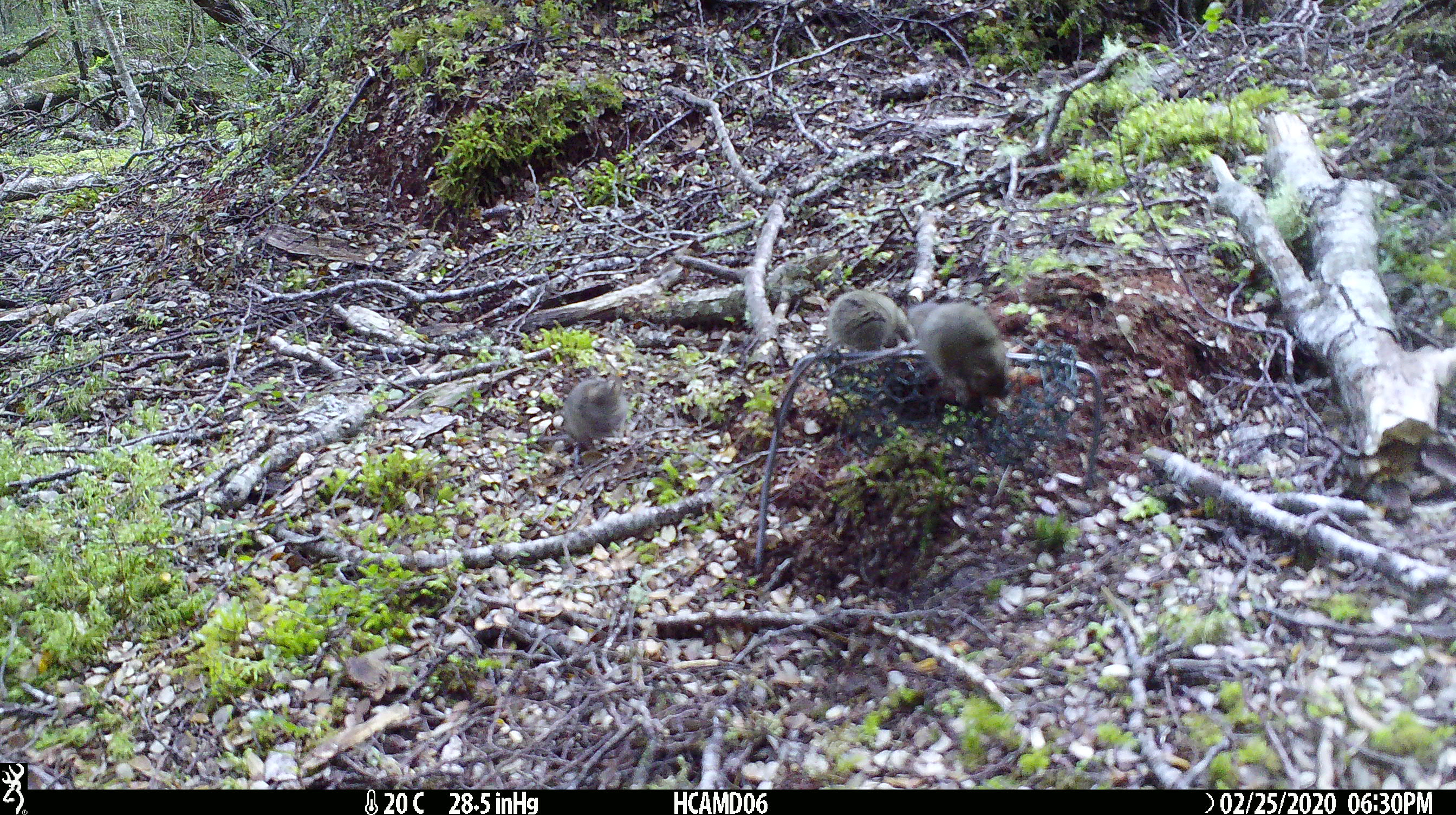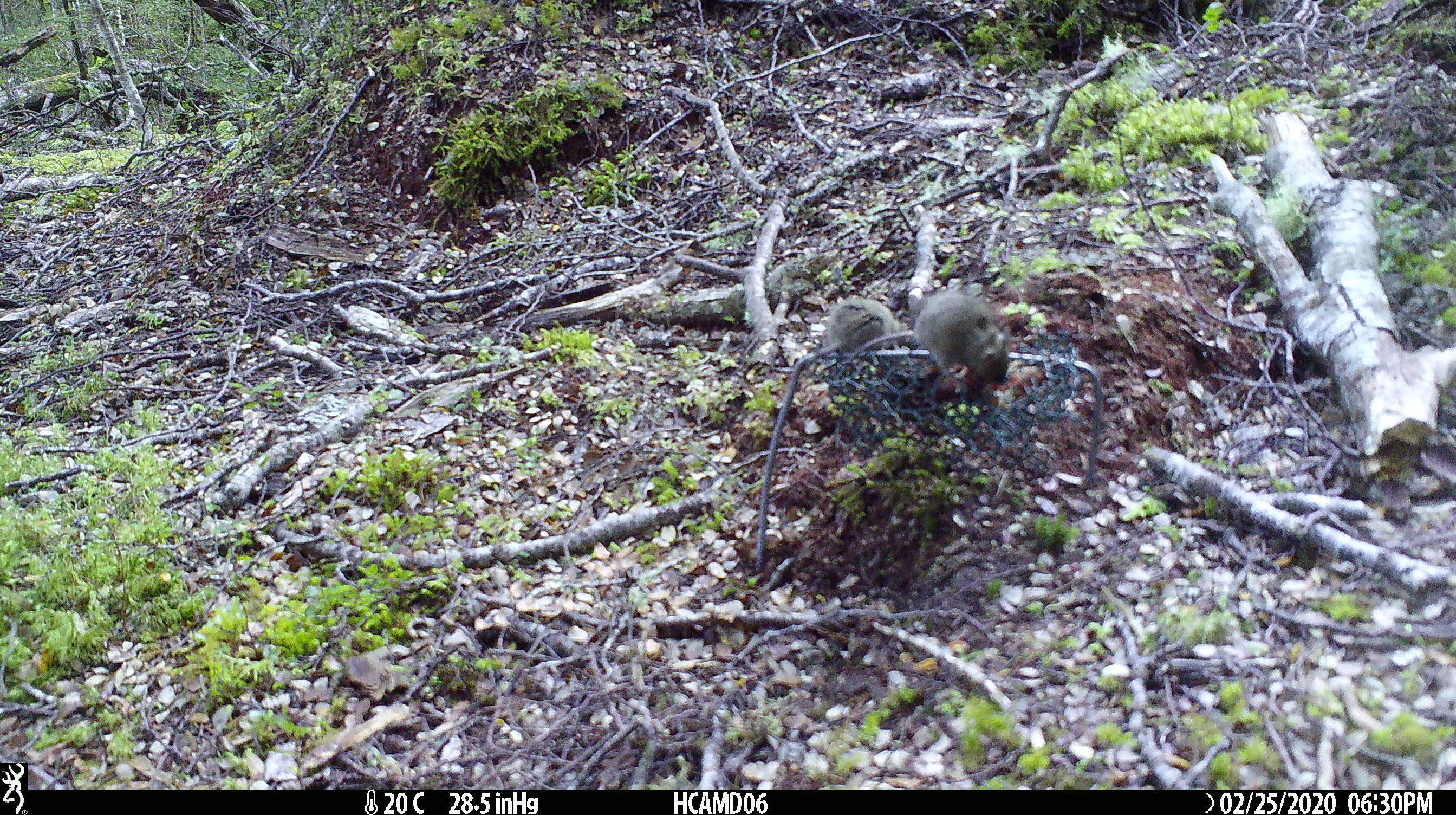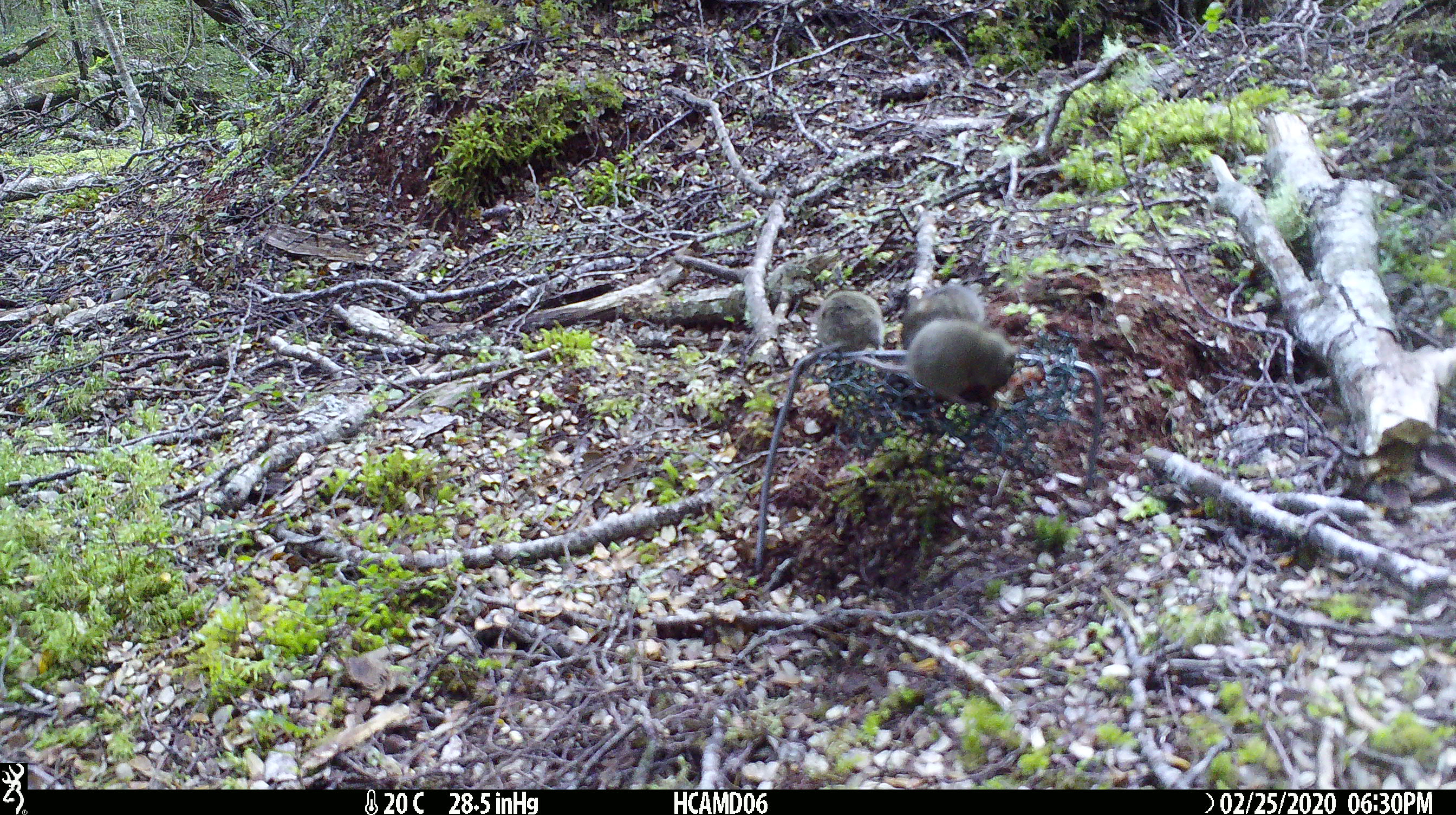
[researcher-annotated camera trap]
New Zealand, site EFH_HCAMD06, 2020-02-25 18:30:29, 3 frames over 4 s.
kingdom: Animalia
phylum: Chordata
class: Mammalia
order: Rodentia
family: Muridae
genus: Mus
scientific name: Mus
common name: mouse